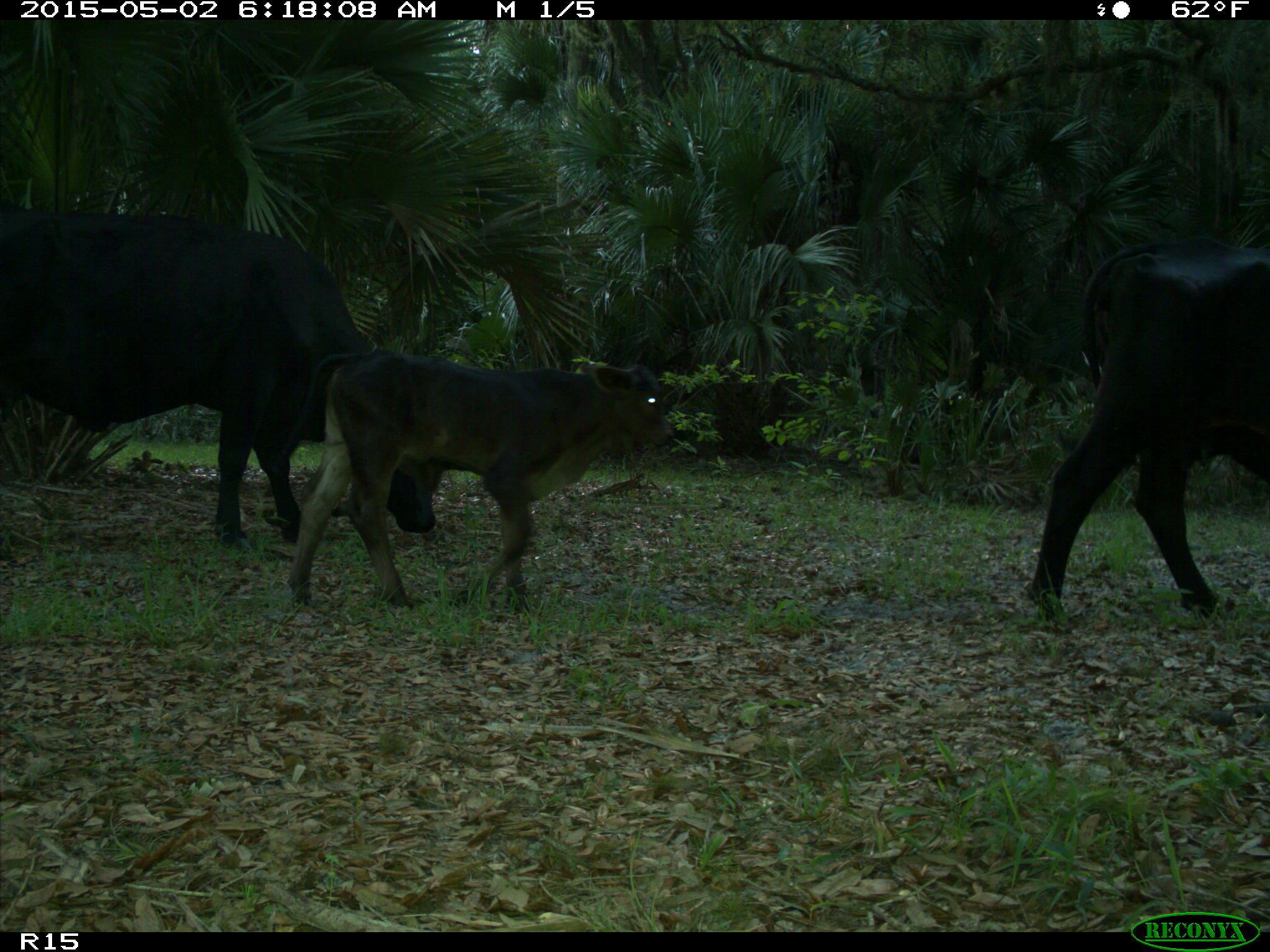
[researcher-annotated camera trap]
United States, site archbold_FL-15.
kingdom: Animalia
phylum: Chordata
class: Mammalia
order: Artiodactyla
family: Bovidae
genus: Bos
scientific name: Bos taurus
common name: domestic cow